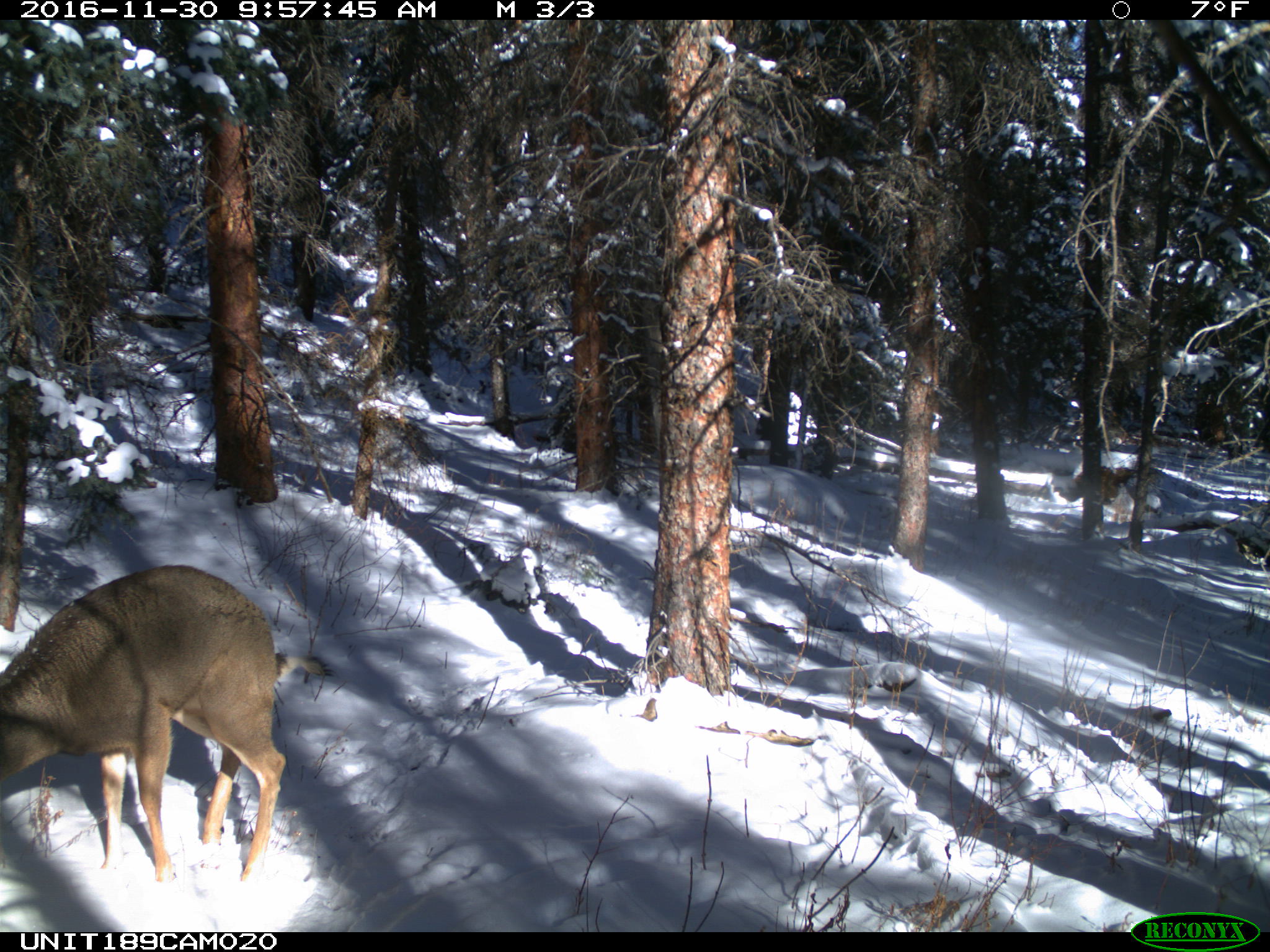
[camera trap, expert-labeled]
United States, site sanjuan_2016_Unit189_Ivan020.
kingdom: Animalia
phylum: Chordata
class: Mammalia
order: Artiodactyla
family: Cervidae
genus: Odocoileus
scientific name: Odocoileus hemionus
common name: mule deer